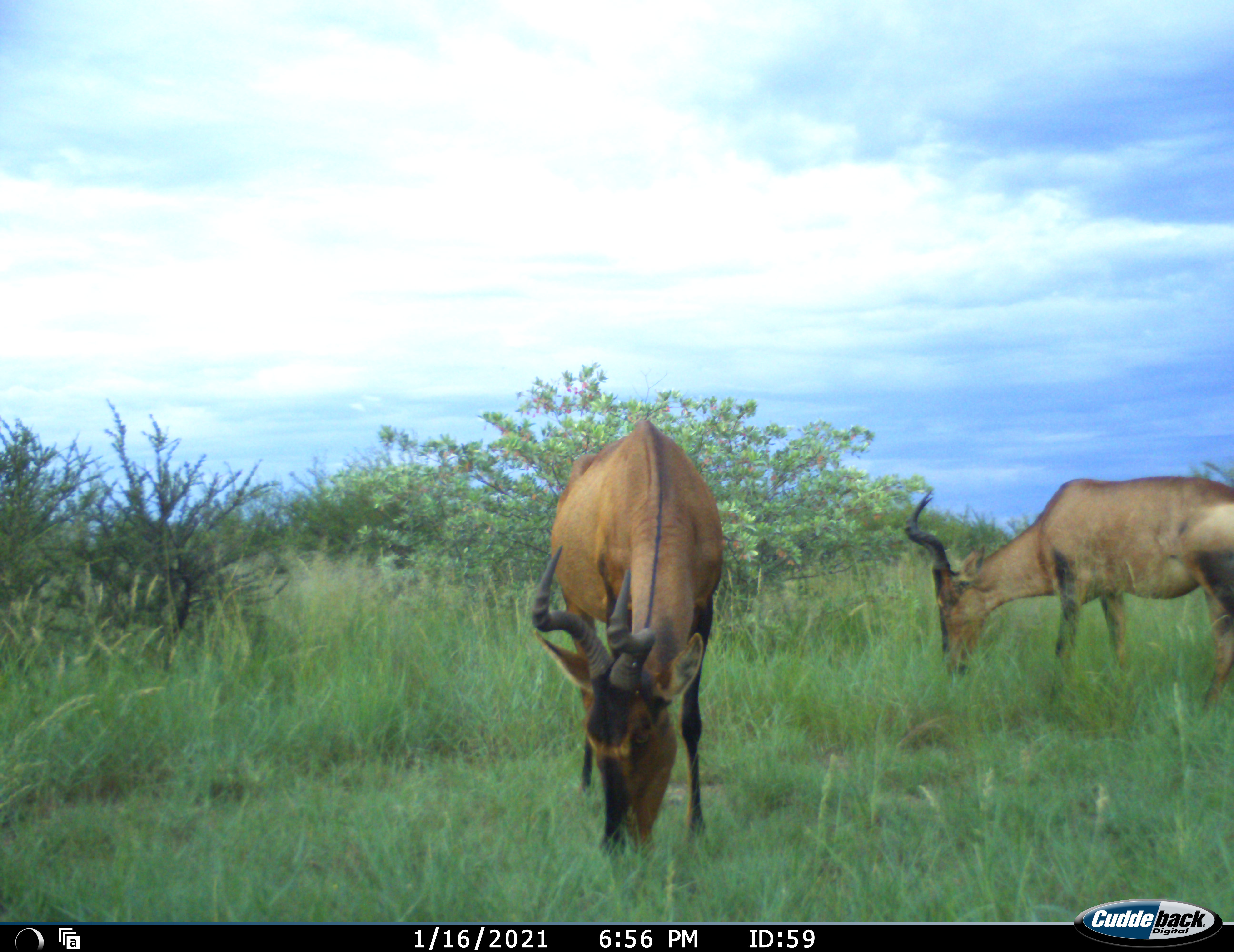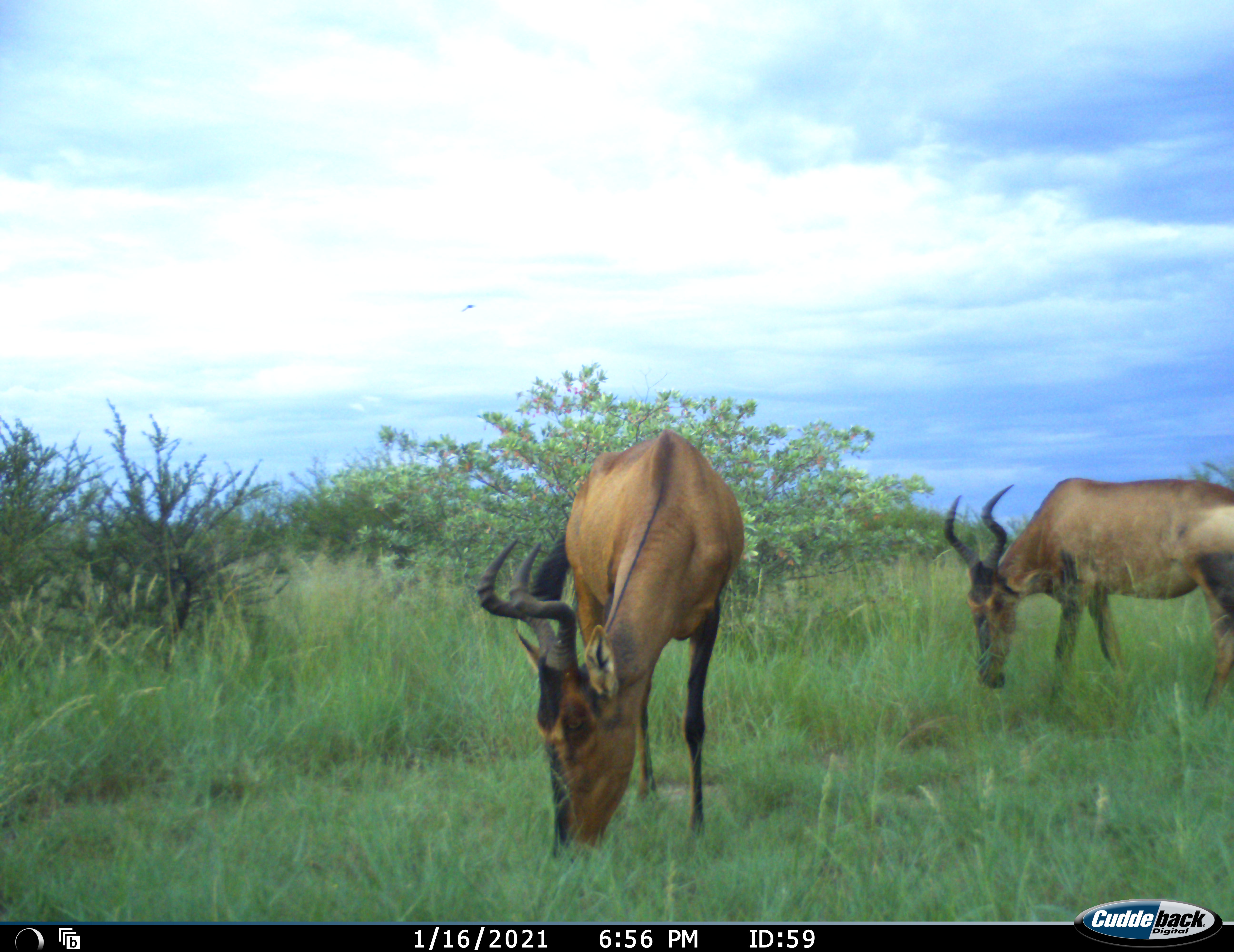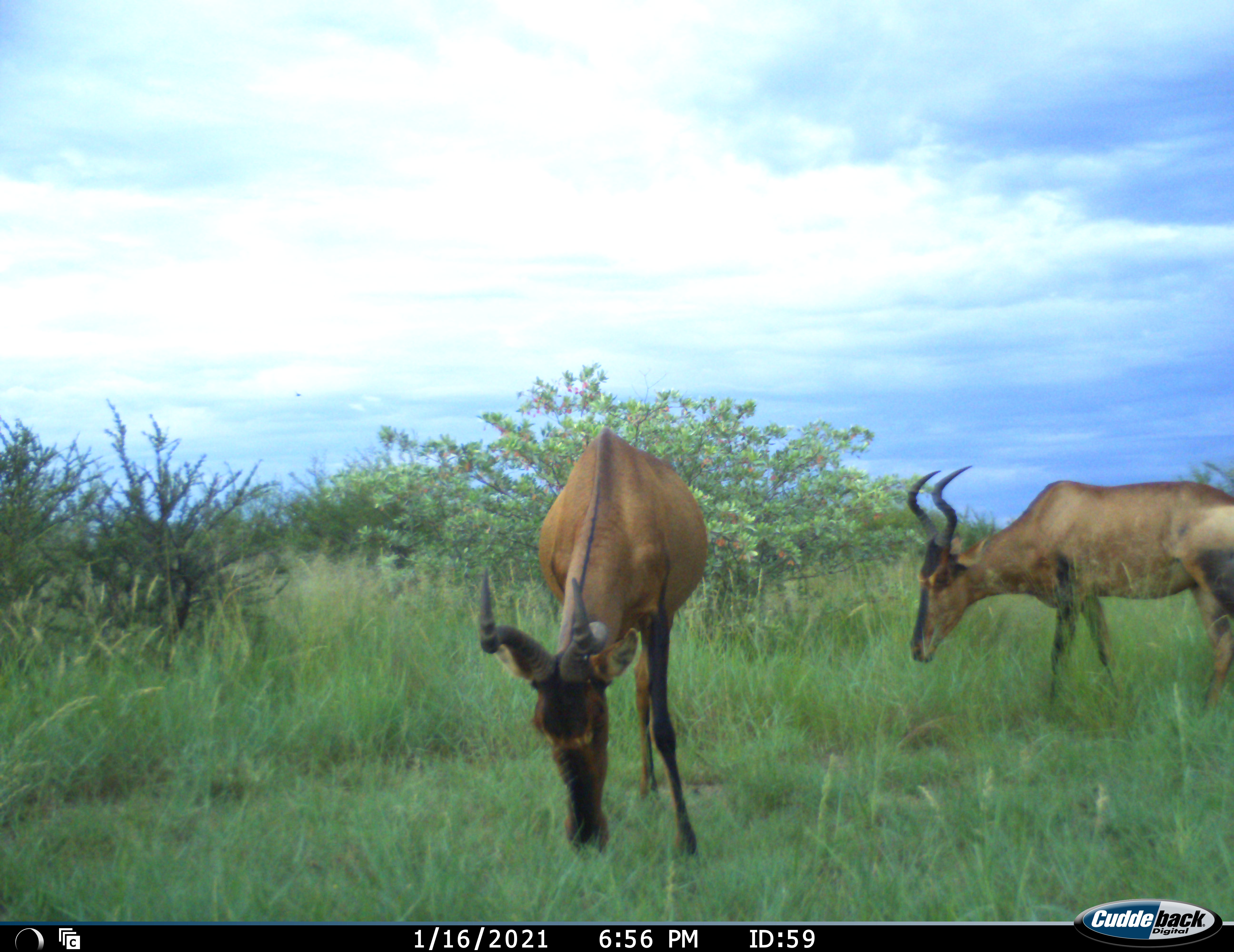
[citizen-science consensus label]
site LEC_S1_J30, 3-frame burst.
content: unidentified animal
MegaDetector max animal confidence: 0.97